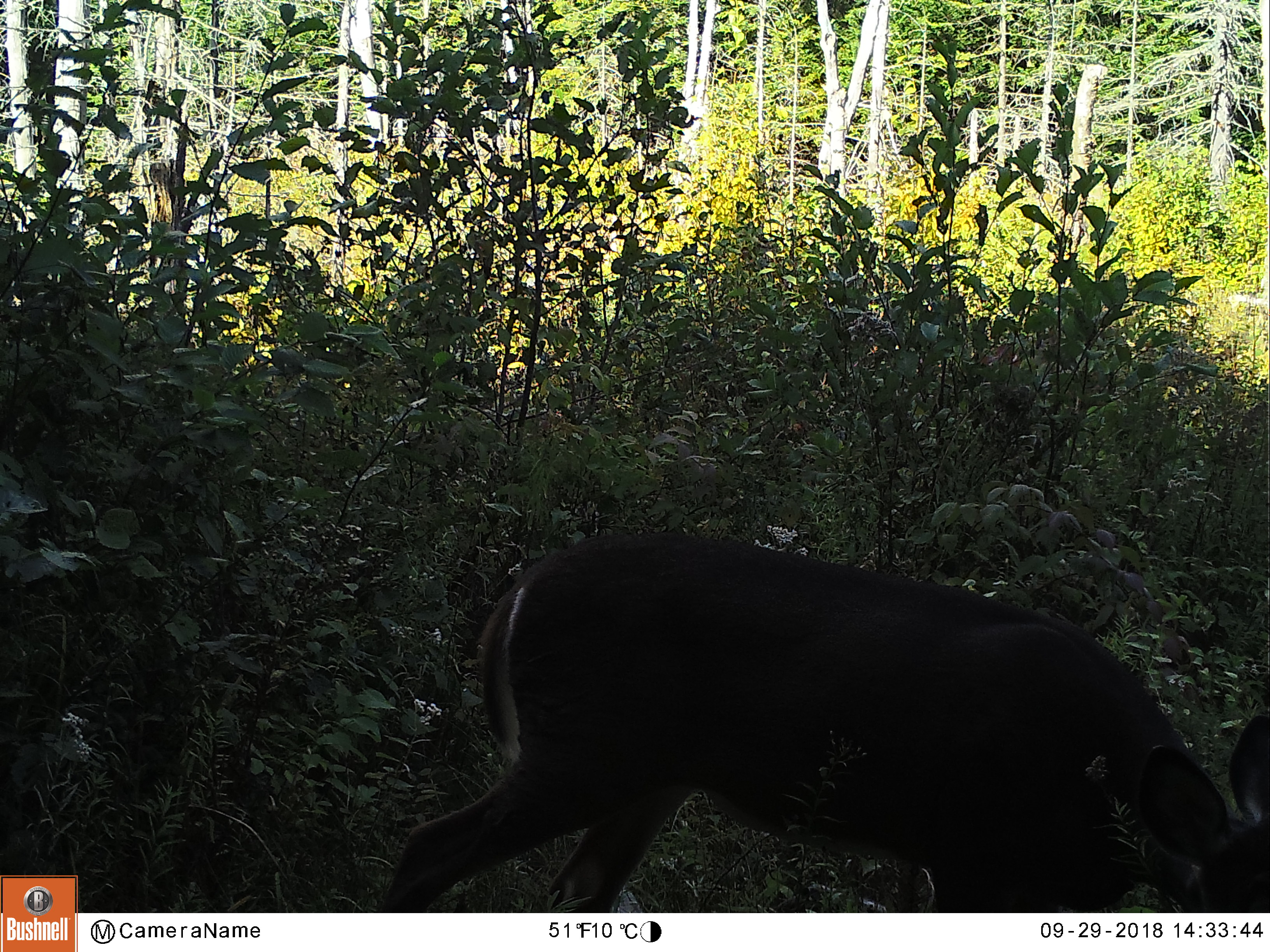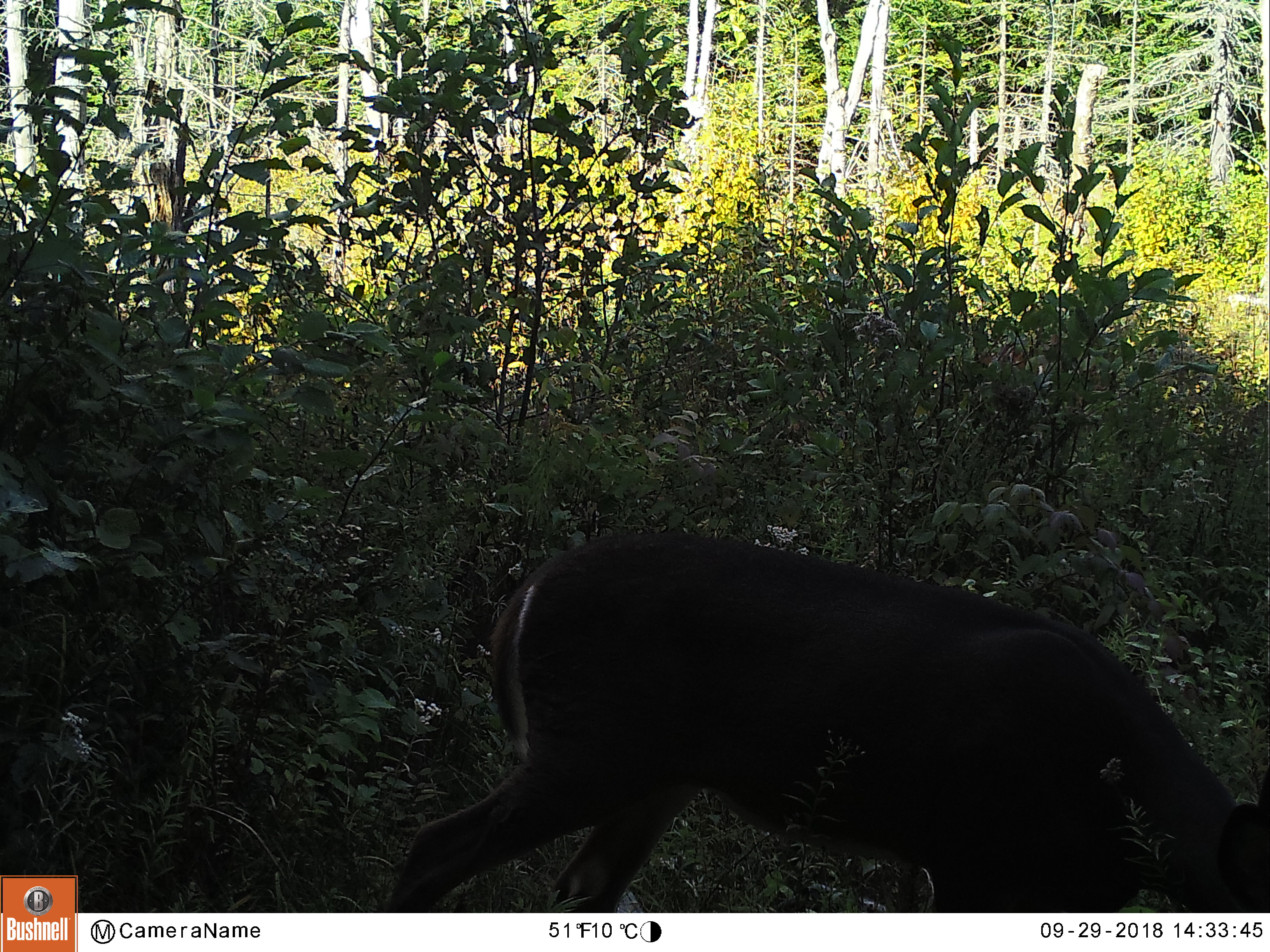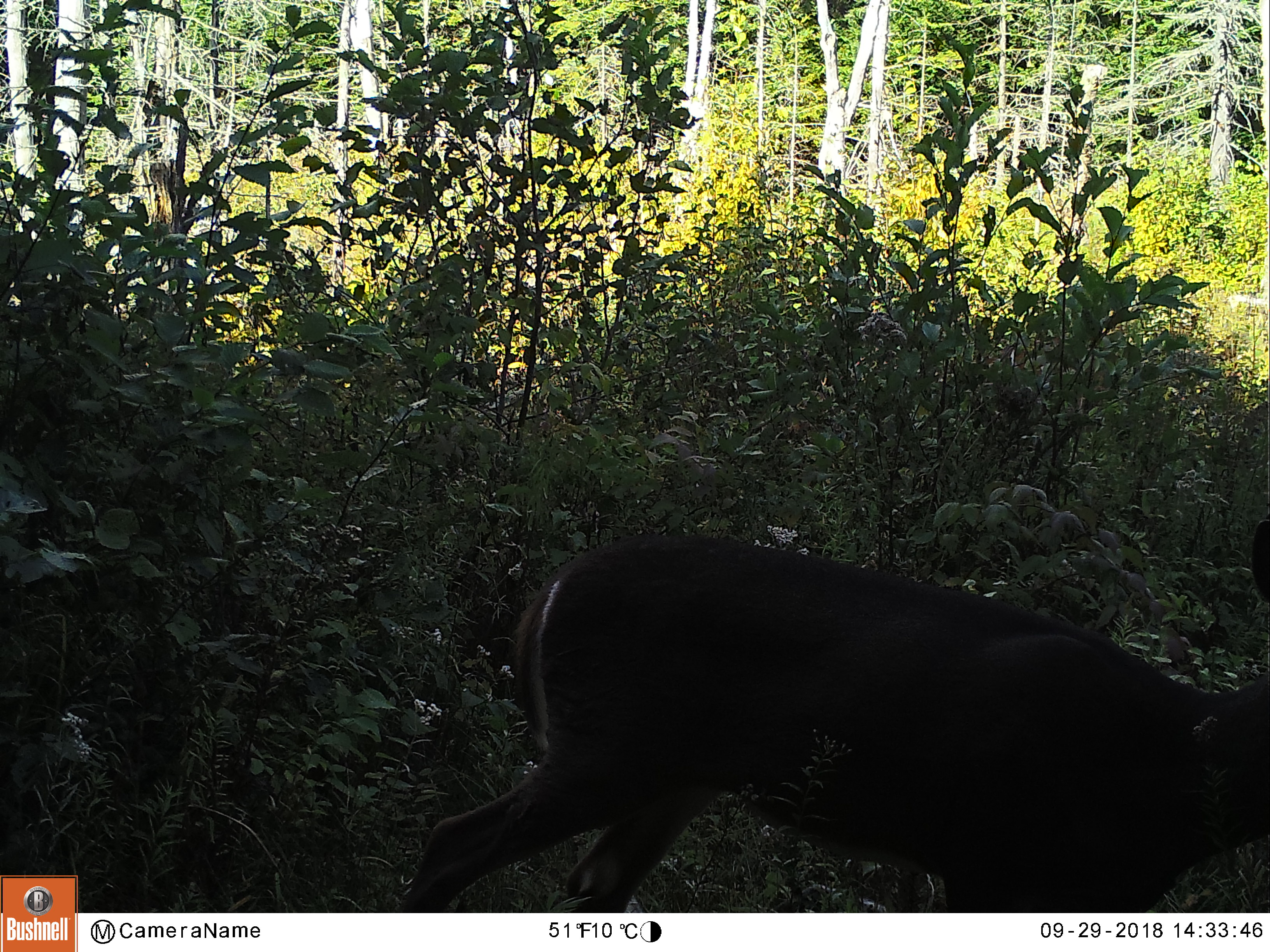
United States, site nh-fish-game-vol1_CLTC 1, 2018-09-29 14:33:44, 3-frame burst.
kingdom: Animalia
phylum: Chordata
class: Mammalia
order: Artiodactyla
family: Cervidae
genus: Odocoileus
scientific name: Odocoileus virginianus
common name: white-tailed deer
White-tailed deer (Odocoileus virginianus).